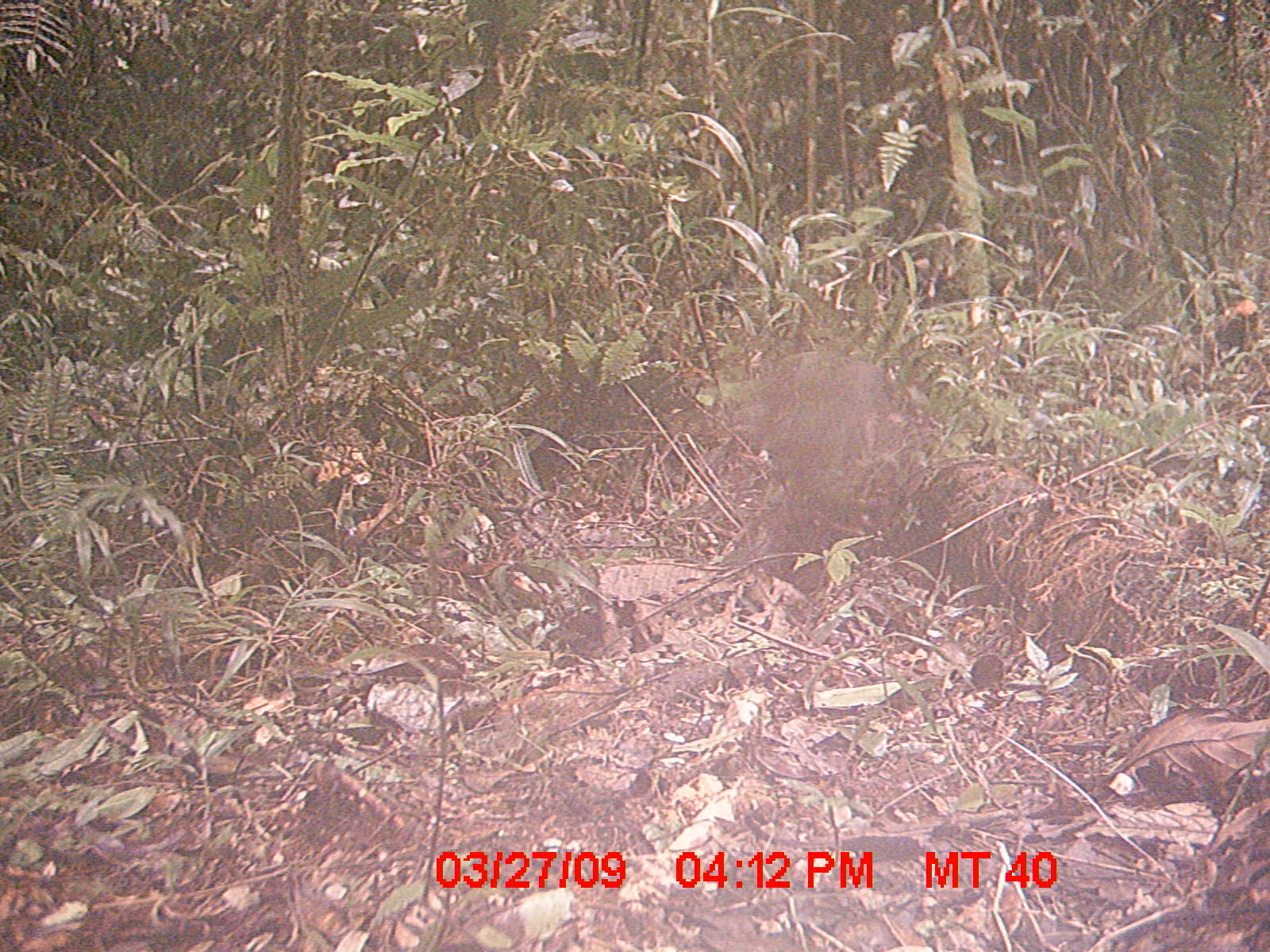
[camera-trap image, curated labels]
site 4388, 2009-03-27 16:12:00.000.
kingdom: Animalia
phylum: Chordata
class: Aves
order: Coraciiformes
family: Brachypteraciidae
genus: Brachypteracias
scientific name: Brachypteracias squamiger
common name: scaly ground-roller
Brachypteracias squamiger (scaly ground-roller), count 1.